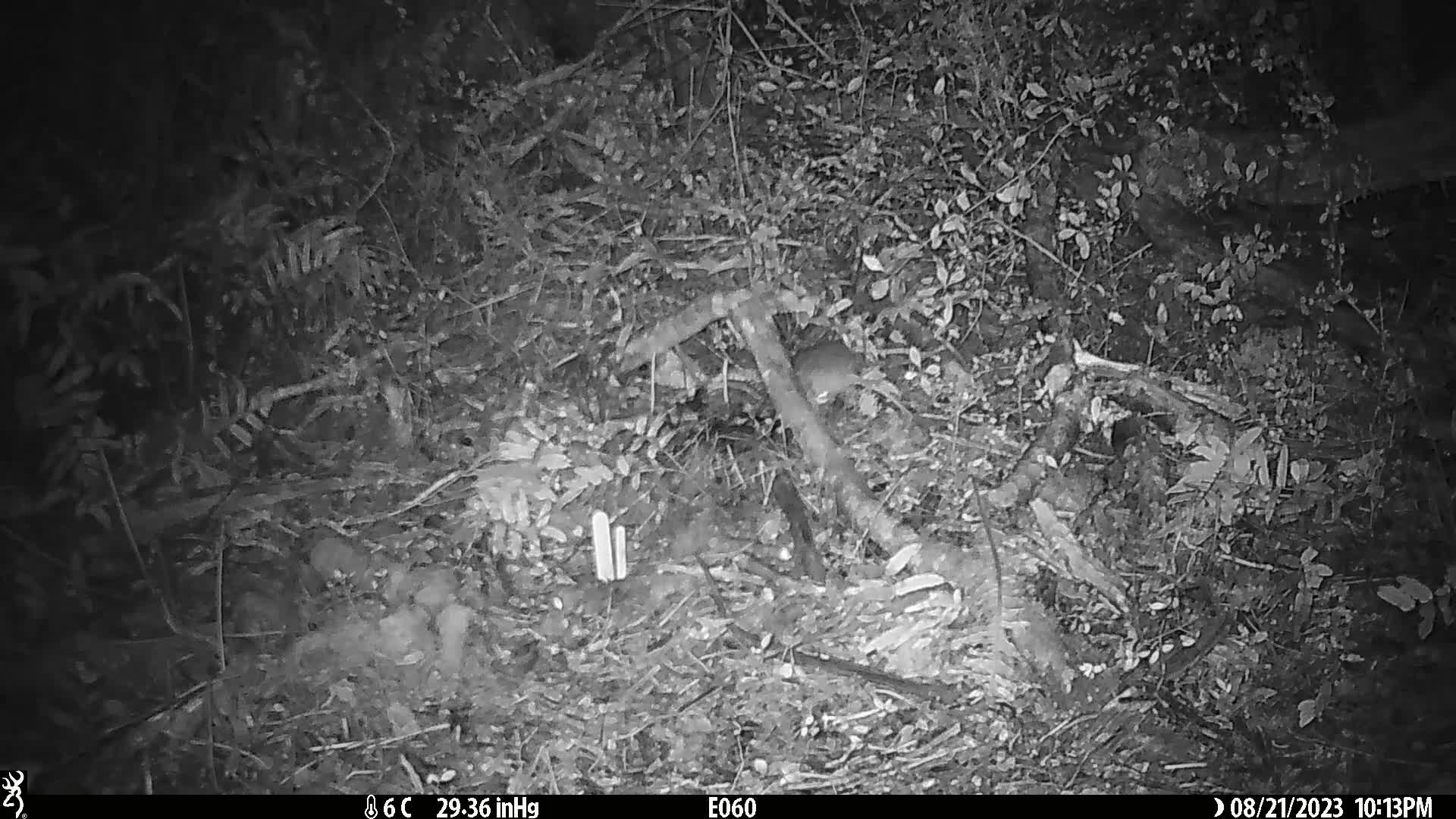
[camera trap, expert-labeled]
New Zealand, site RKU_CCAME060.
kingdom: Animalia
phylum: Chordata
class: Mammalia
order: Rodentia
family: Muridae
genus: Rattus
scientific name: Rattus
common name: rat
Rat (Rattus).